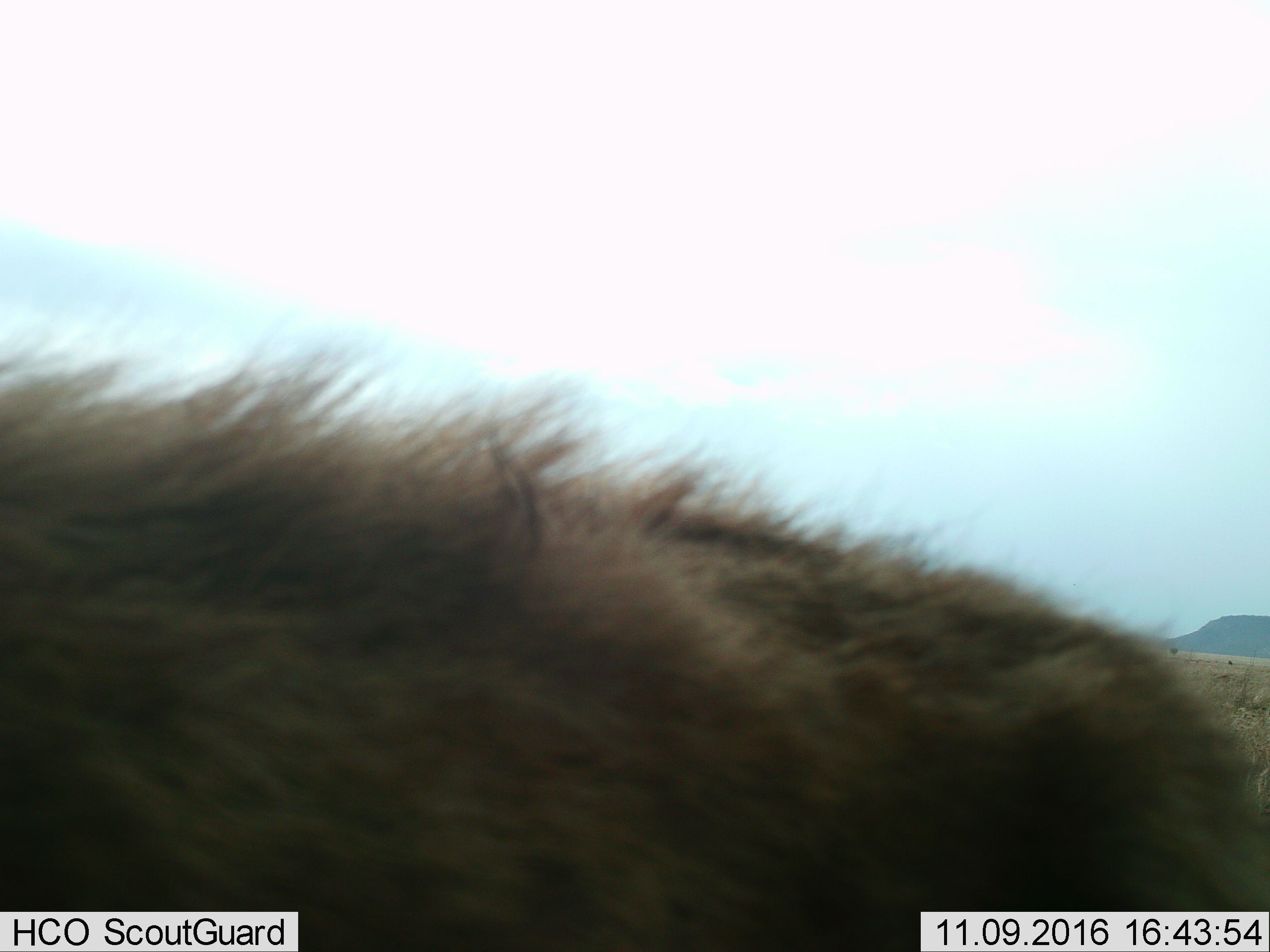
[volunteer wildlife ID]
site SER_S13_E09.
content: unidentified animal